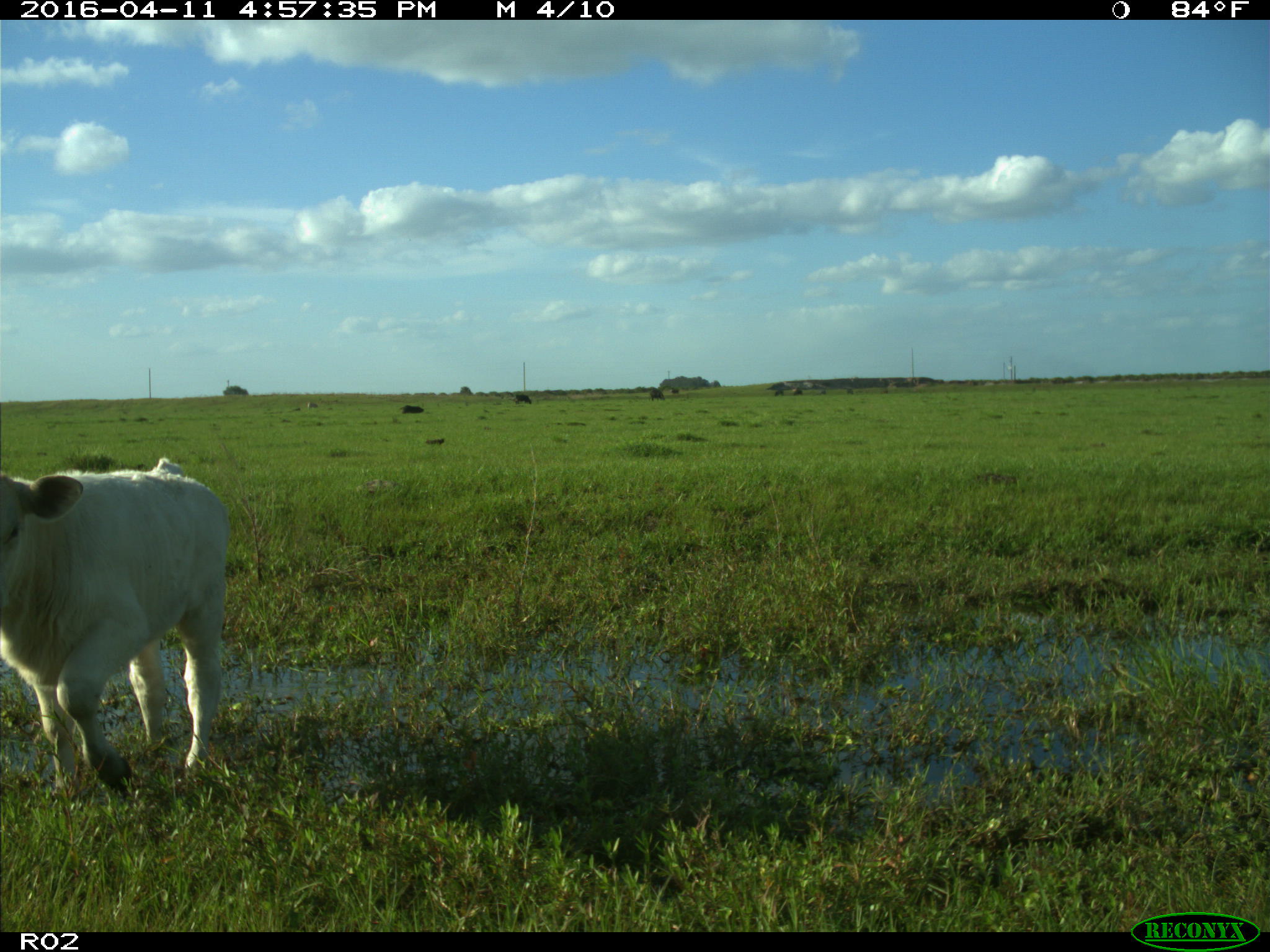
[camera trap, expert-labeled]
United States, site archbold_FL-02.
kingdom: Animalia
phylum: Chordata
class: Mammalia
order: Artiodactyla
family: Bovidae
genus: Bos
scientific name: Bos taurus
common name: domestic cow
Bos taurus (domestic cow).